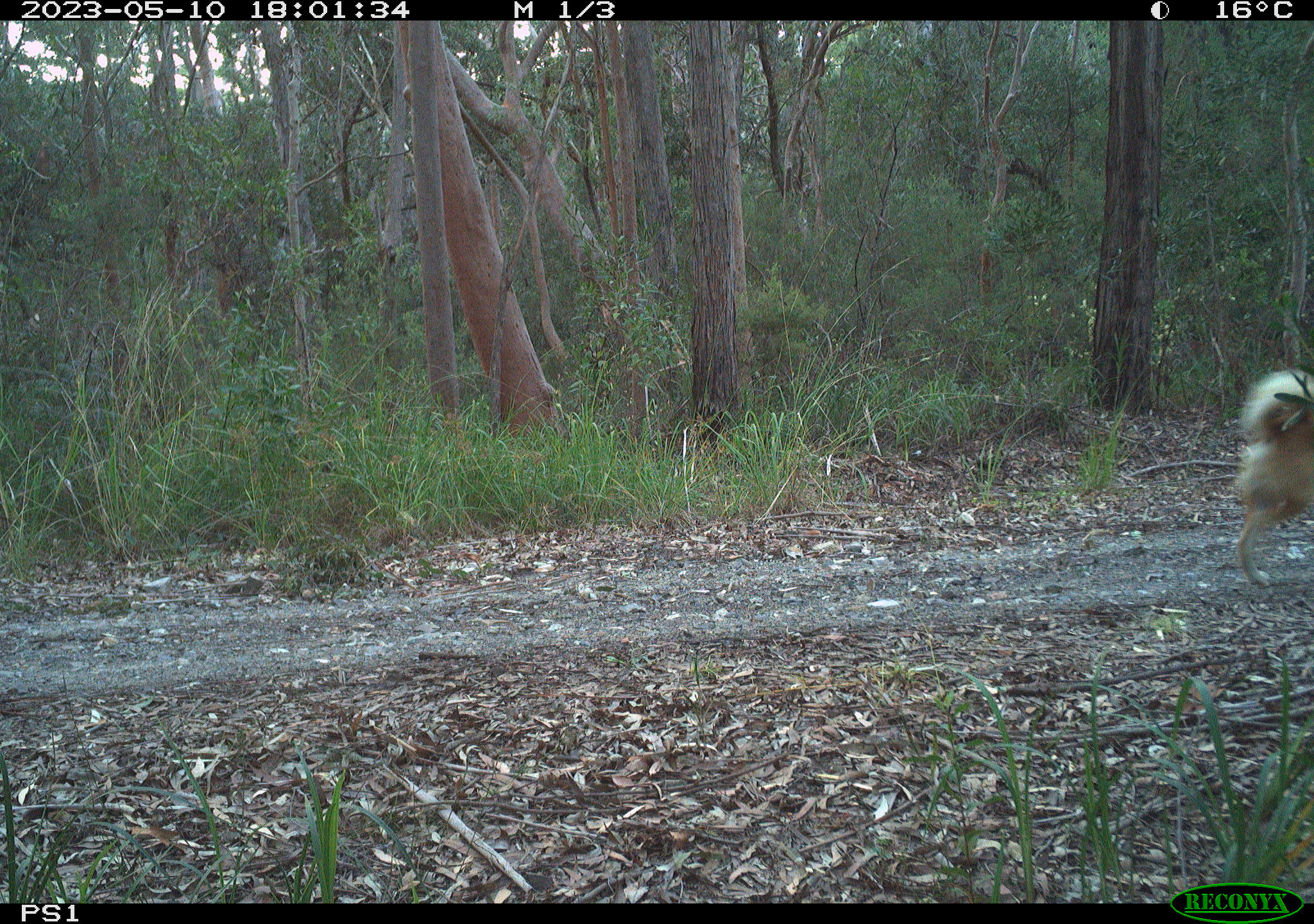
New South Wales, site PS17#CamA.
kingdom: Animalia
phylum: Chordata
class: Mammalia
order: Carnivora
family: Canidae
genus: Canis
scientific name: Canis familiaris dingo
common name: dingo